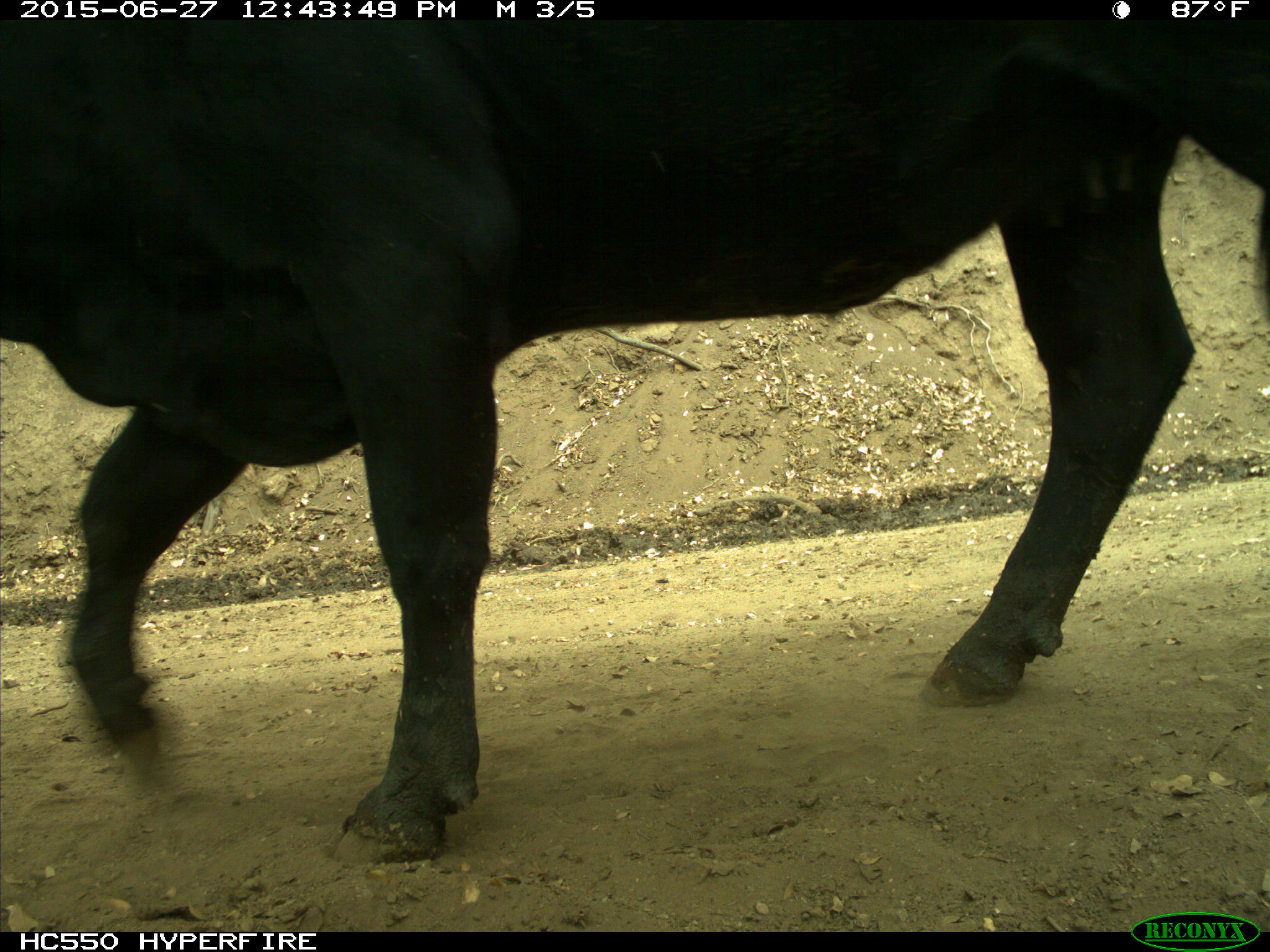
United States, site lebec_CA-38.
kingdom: Animalia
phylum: Chordata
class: Mammalia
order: Artiodactyla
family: Bovidae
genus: Bos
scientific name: Bos taurus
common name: domestic cow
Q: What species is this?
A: Bos taurus (domestic cow).